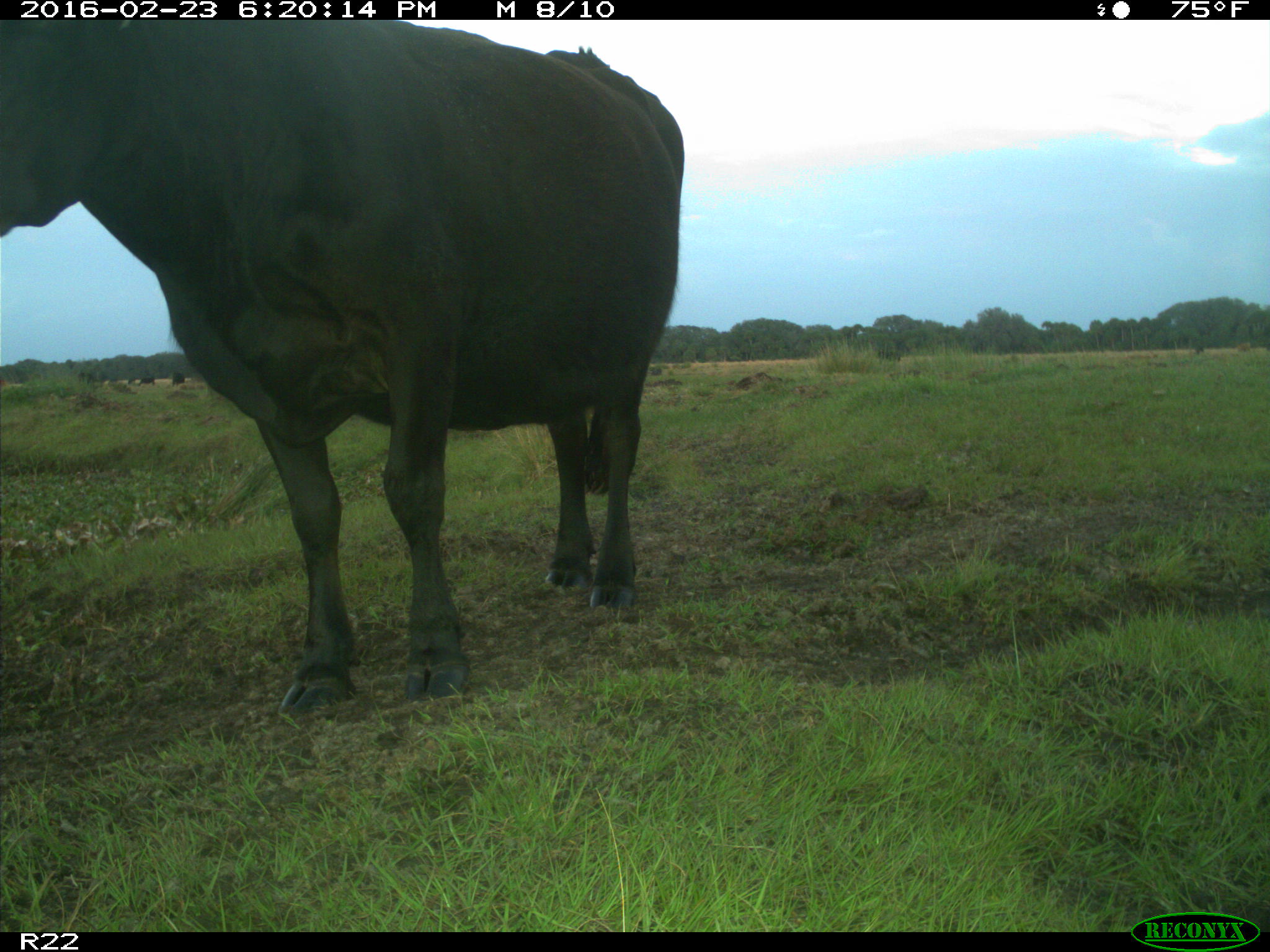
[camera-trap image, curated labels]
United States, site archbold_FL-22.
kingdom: Animalia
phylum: Chordata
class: Mammalia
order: Artiodactyla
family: Bovidae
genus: Bos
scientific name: Bos taurus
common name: domestic cow